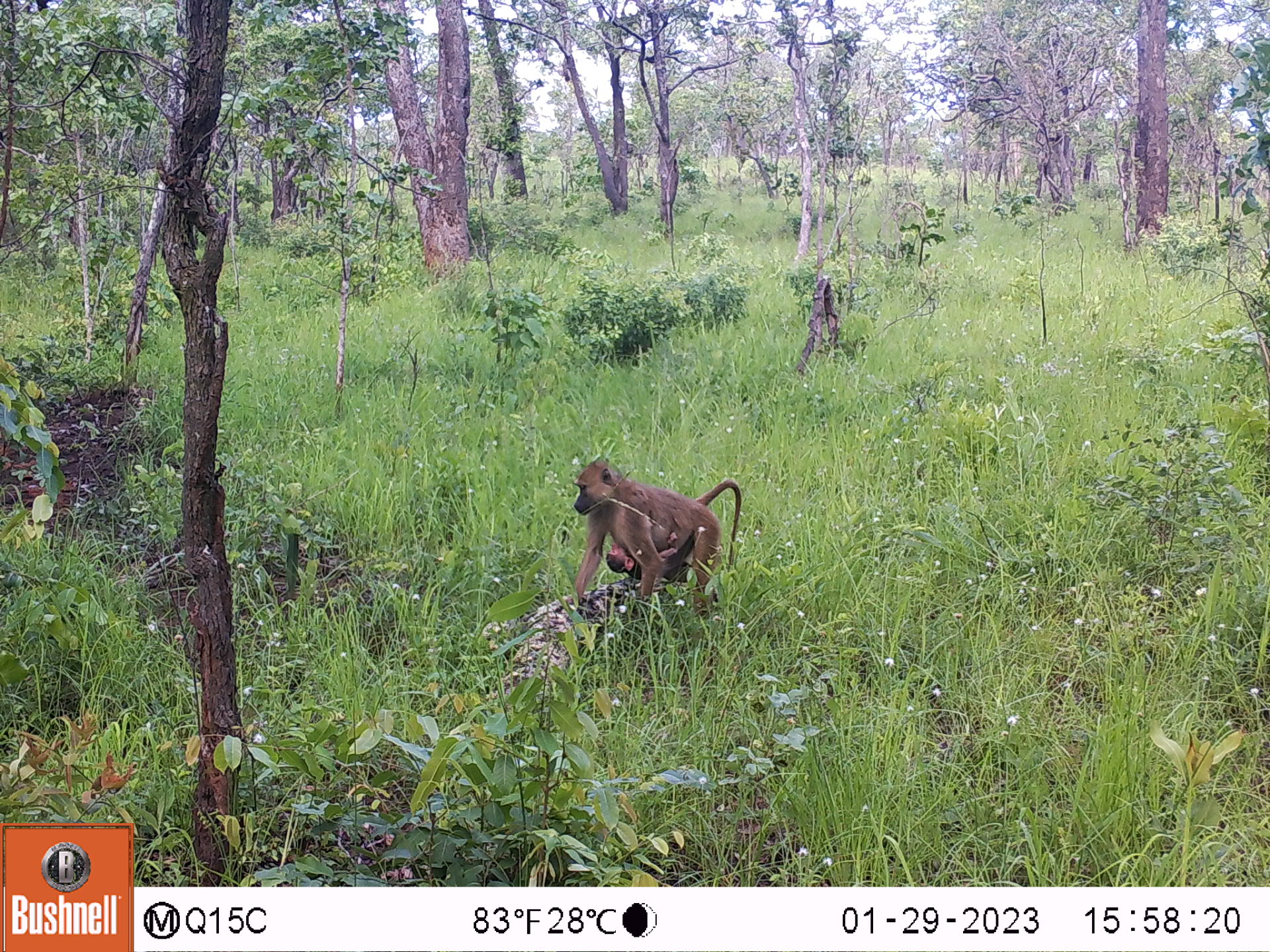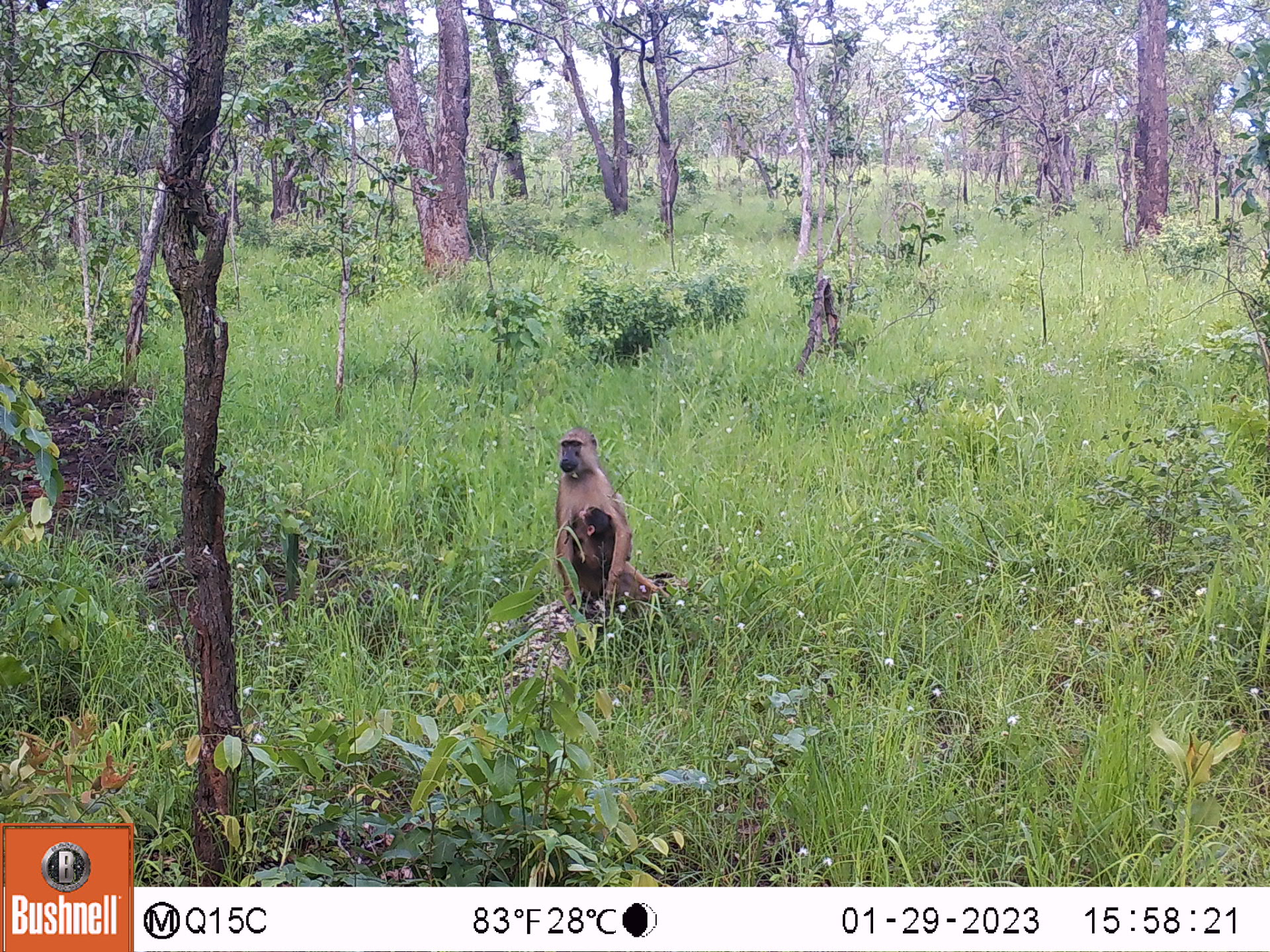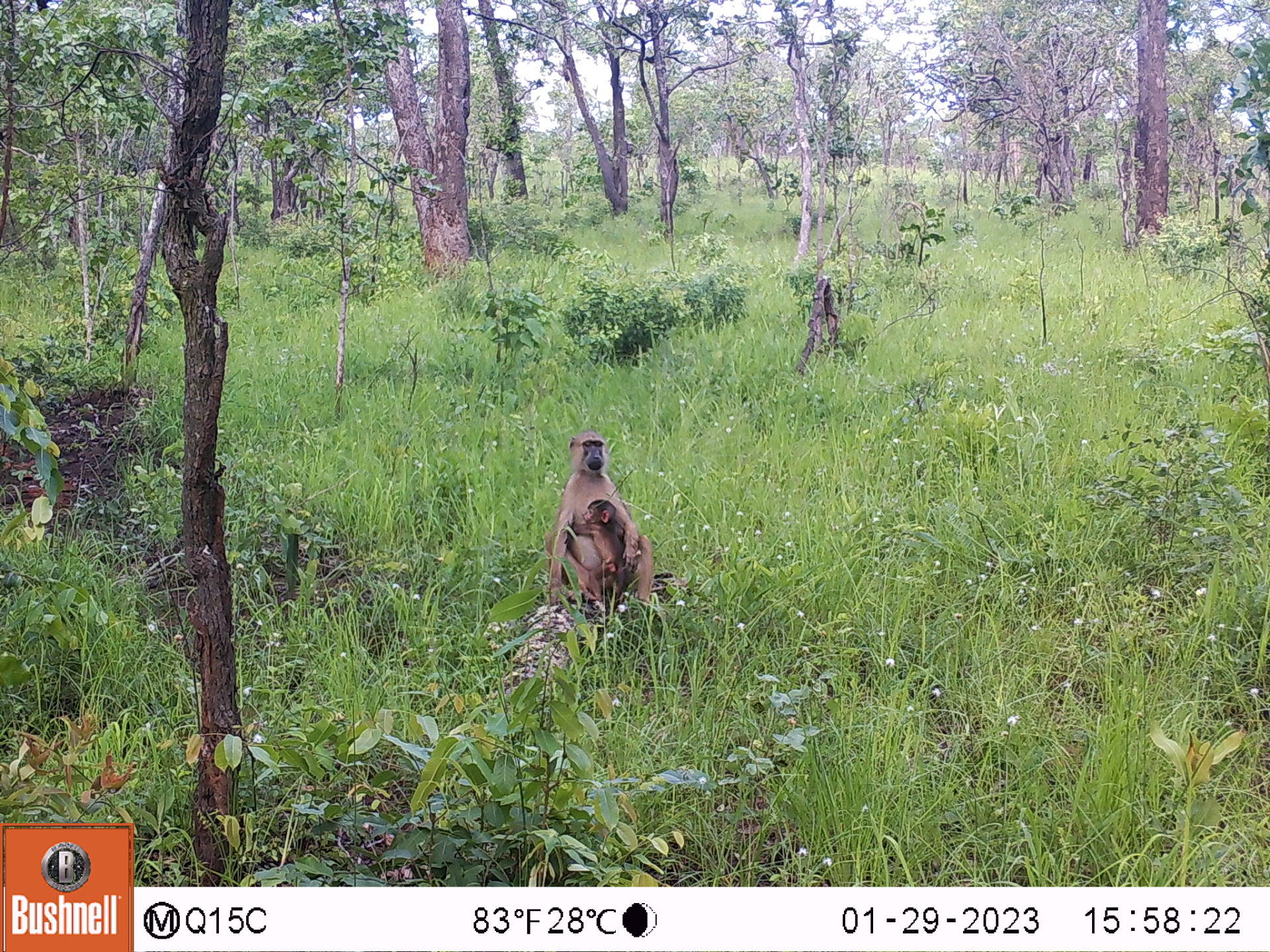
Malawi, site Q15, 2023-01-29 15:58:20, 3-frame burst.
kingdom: Animalia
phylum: Chordata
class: Mammalia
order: Primates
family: Cercopithecidae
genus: Papio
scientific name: Papio cynocephalus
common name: yellow baboon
Yellow baboon (Papio cynocephalus), count 2.